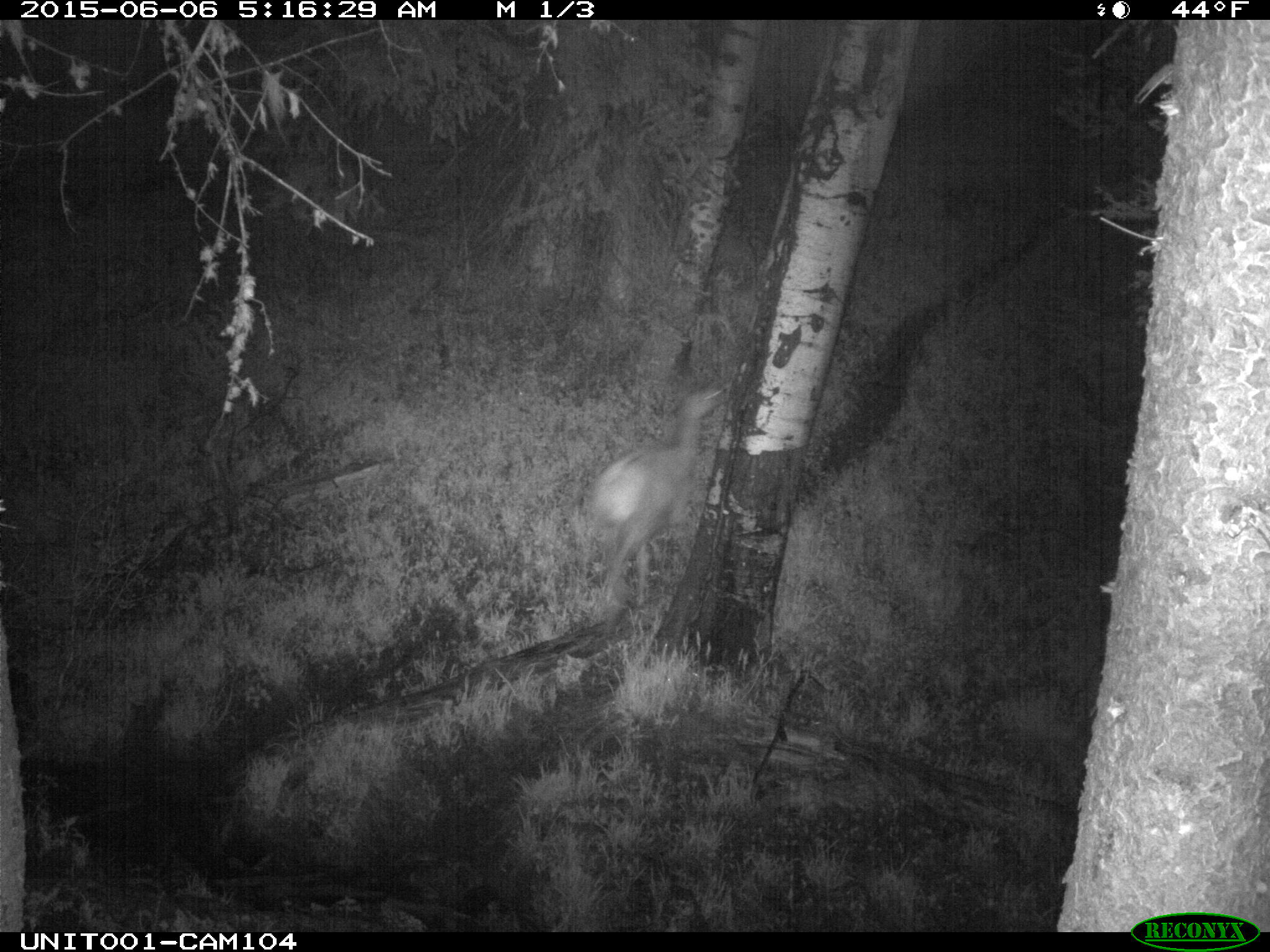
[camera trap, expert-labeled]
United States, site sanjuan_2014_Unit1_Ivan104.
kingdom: Animalia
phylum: Chordata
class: Mammalia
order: Artiodactyla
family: Cervidae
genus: Cervus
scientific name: Cervus elaphus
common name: red deer